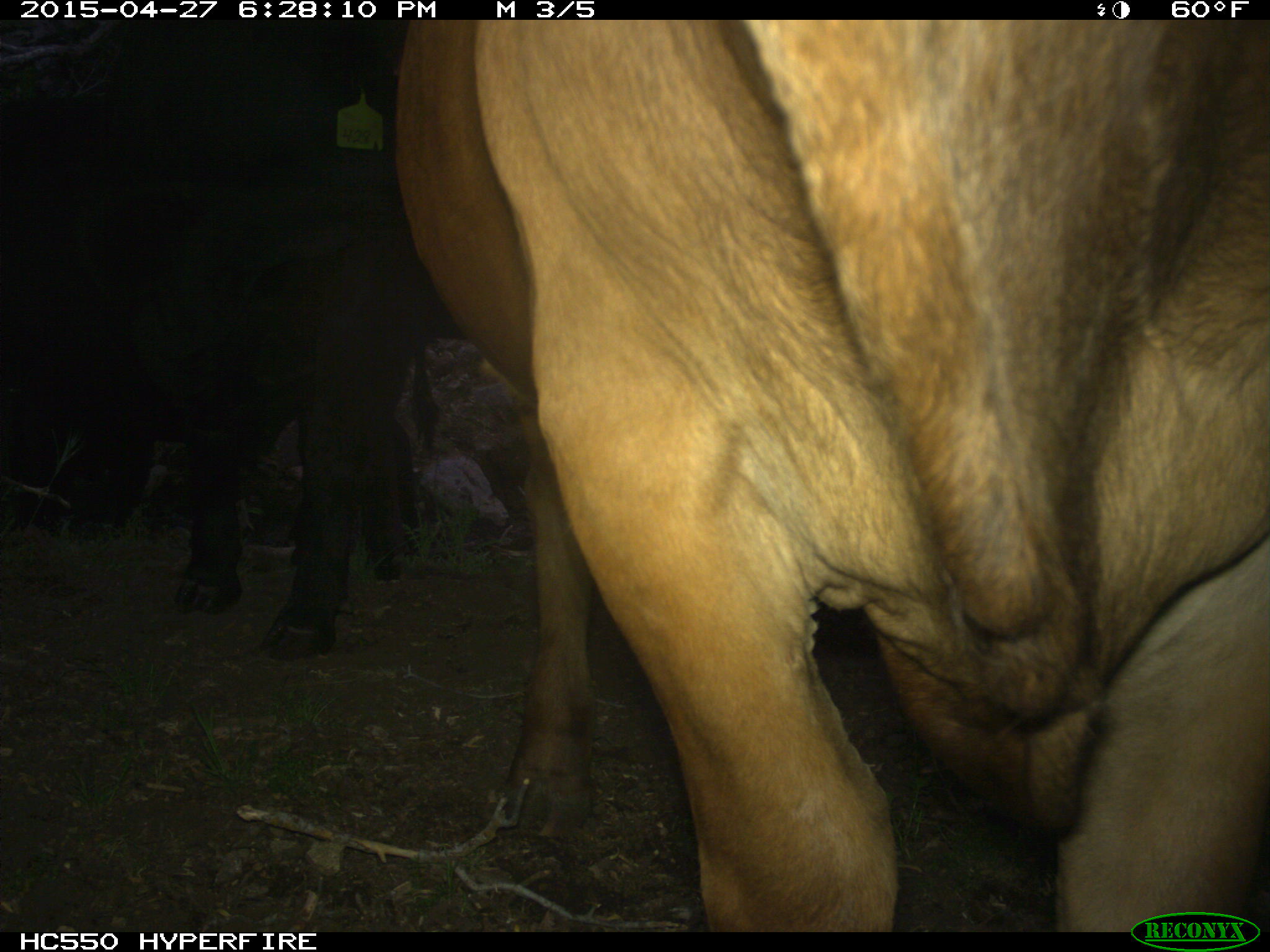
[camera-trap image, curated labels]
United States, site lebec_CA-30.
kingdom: Animalia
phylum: Chordata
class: Mammalia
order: Artiodactyla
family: Bovidae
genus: Bos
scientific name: Bos taurus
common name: domestic cow